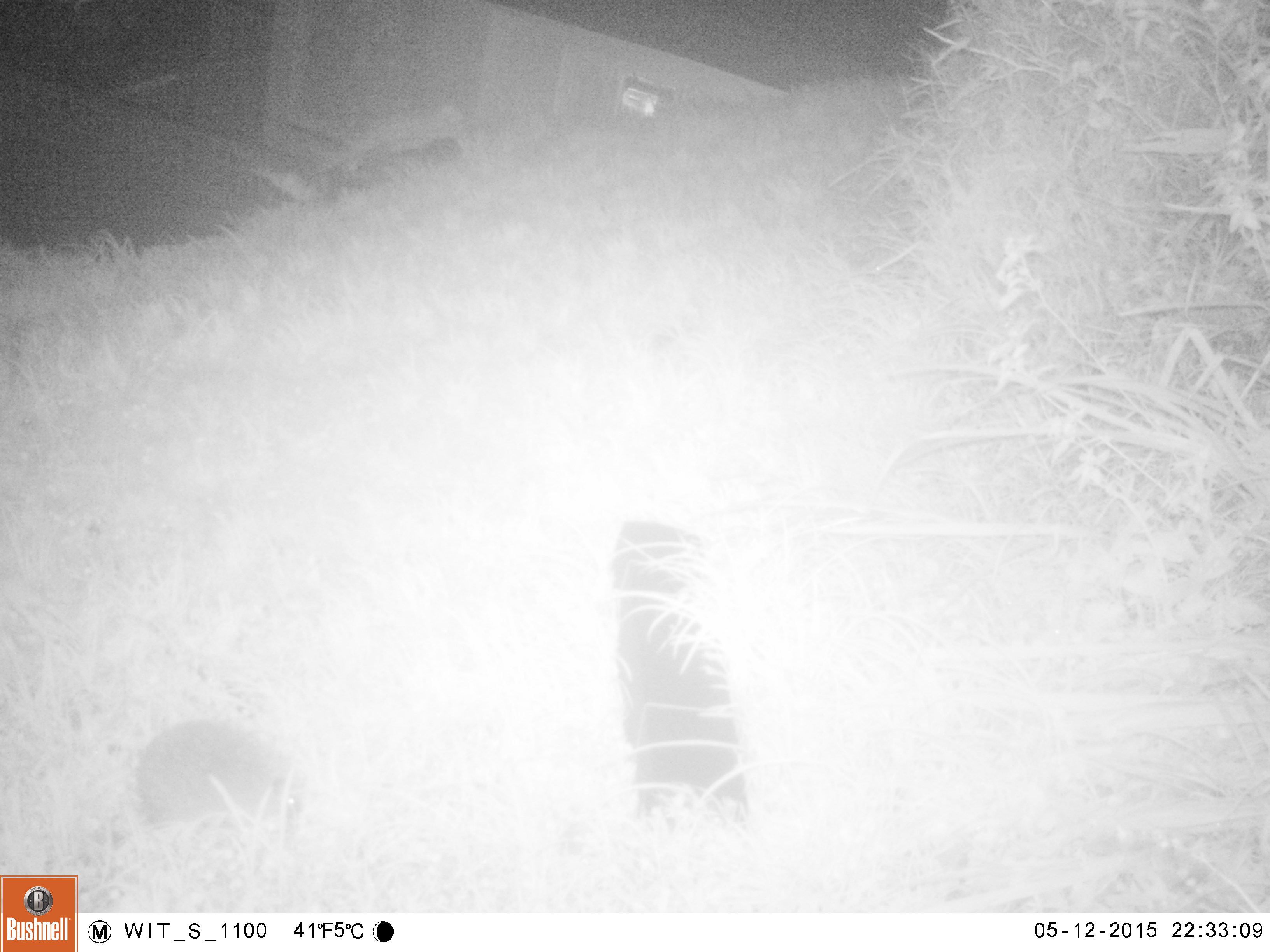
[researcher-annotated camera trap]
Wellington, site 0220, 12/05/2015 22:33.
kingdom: Animalia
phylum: Chordata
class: Mammalia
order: Eulipotyphla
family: Erinaceidae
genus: Erinaceus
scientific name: Erinaceus europaeus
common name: hedgehog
Hedgehog (Erinaceus europaeus).